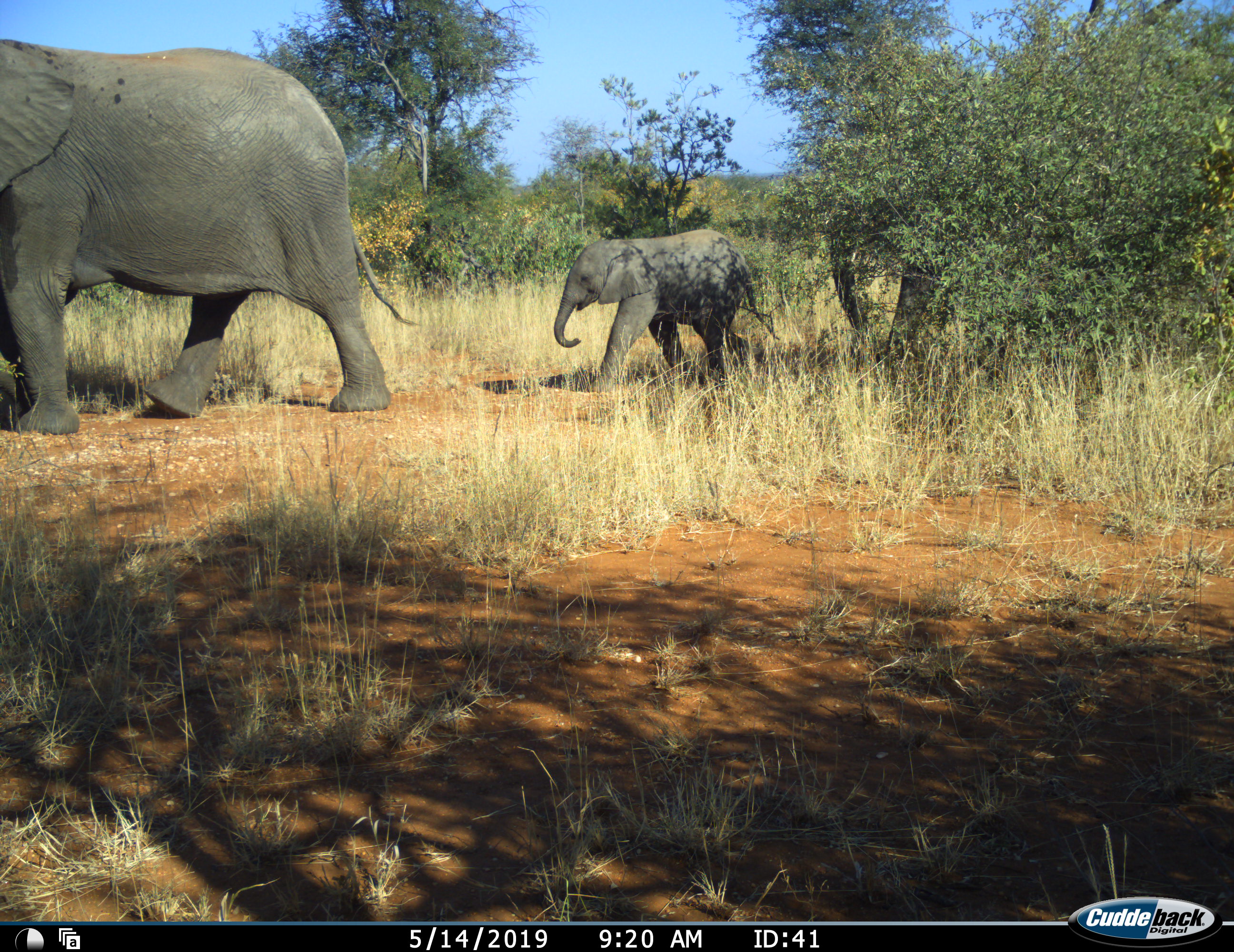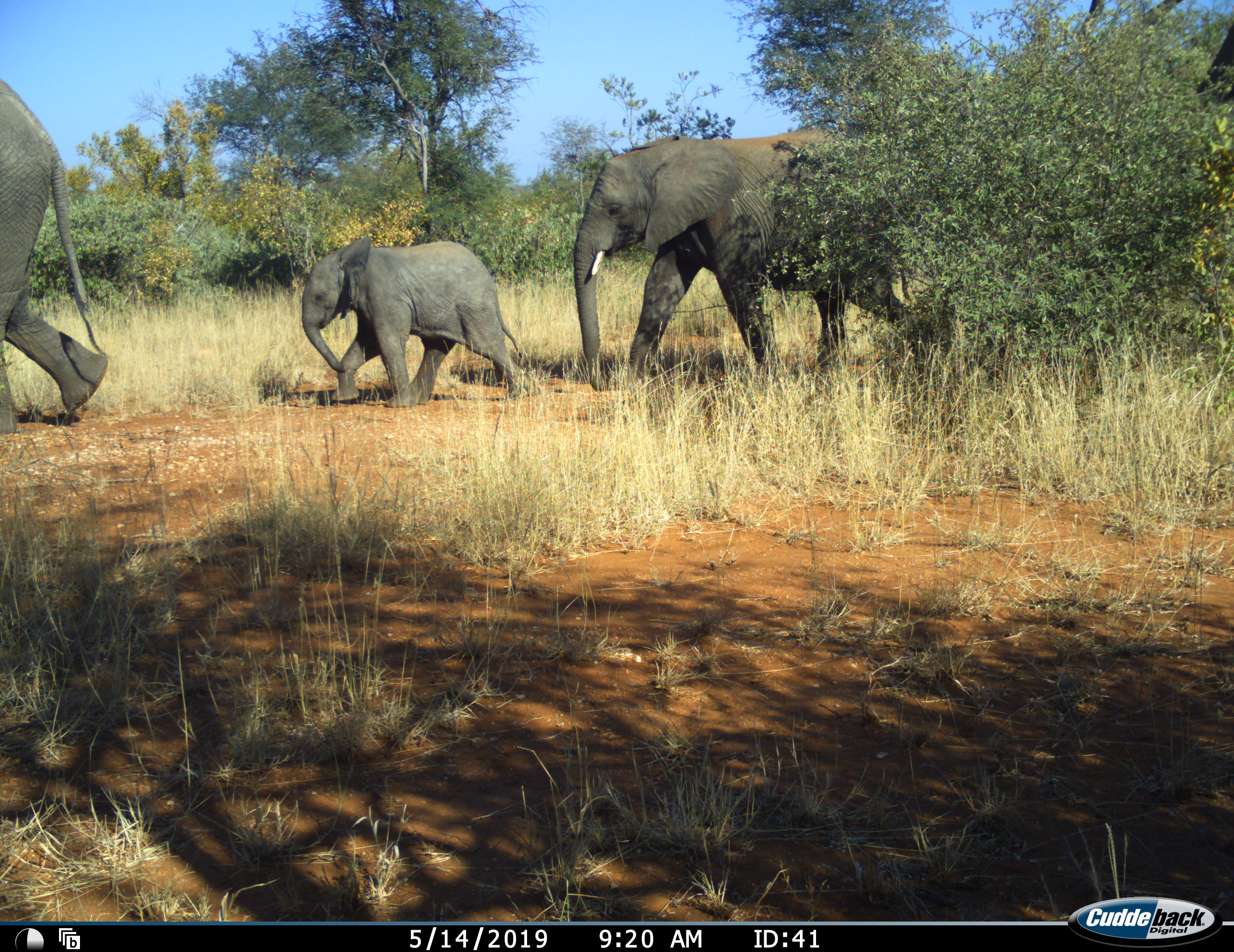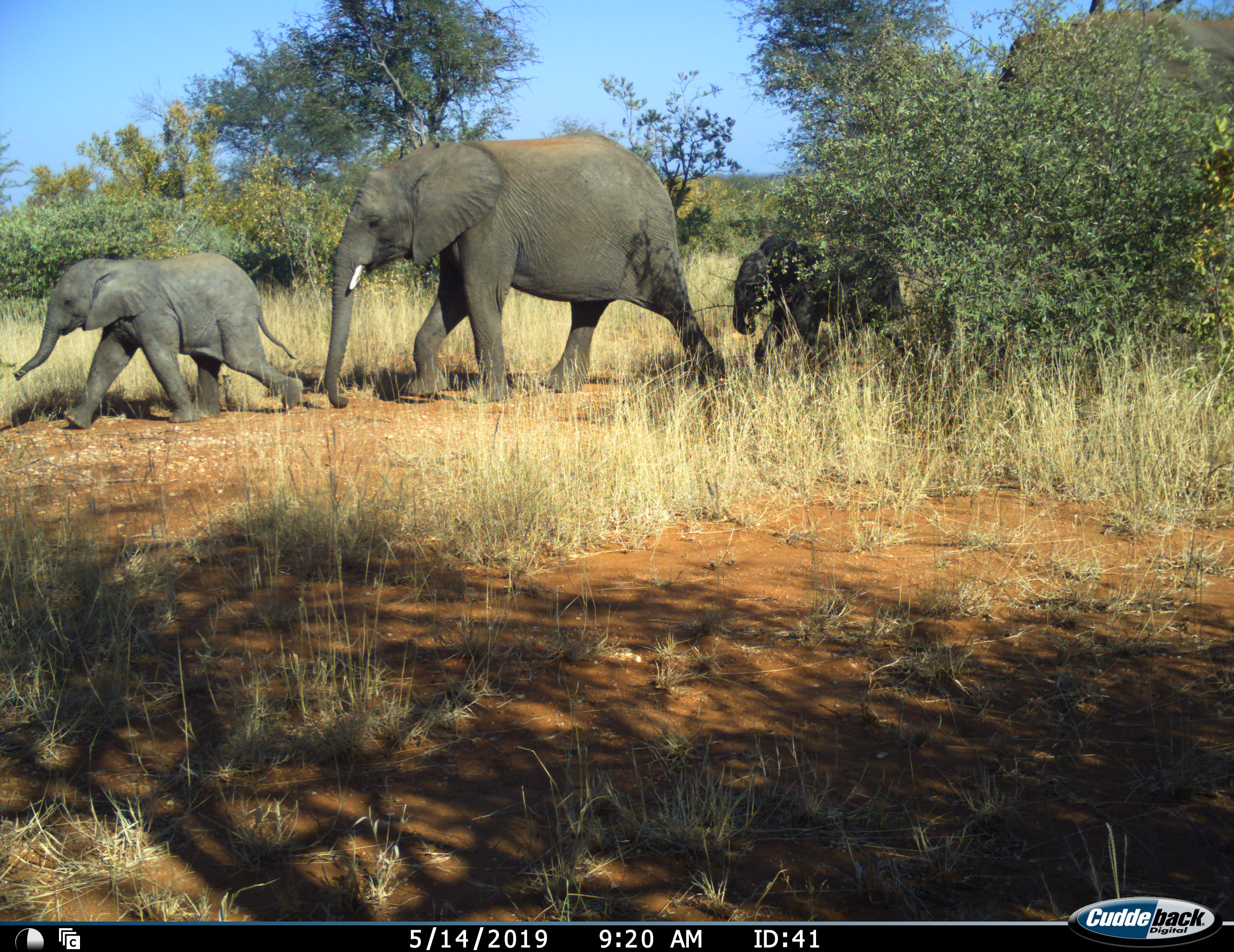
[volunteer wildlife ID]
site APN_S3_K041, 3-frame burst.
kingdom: Animalia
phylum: Chordata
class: Mammalia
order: Proboscidea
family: Elephantidae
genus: Loxodonta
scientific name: Loxodonta africana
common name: african bush elephant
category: elephant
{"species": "elephant (african bush elephant) (Loxodonta africana)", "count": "5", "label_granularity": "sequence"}